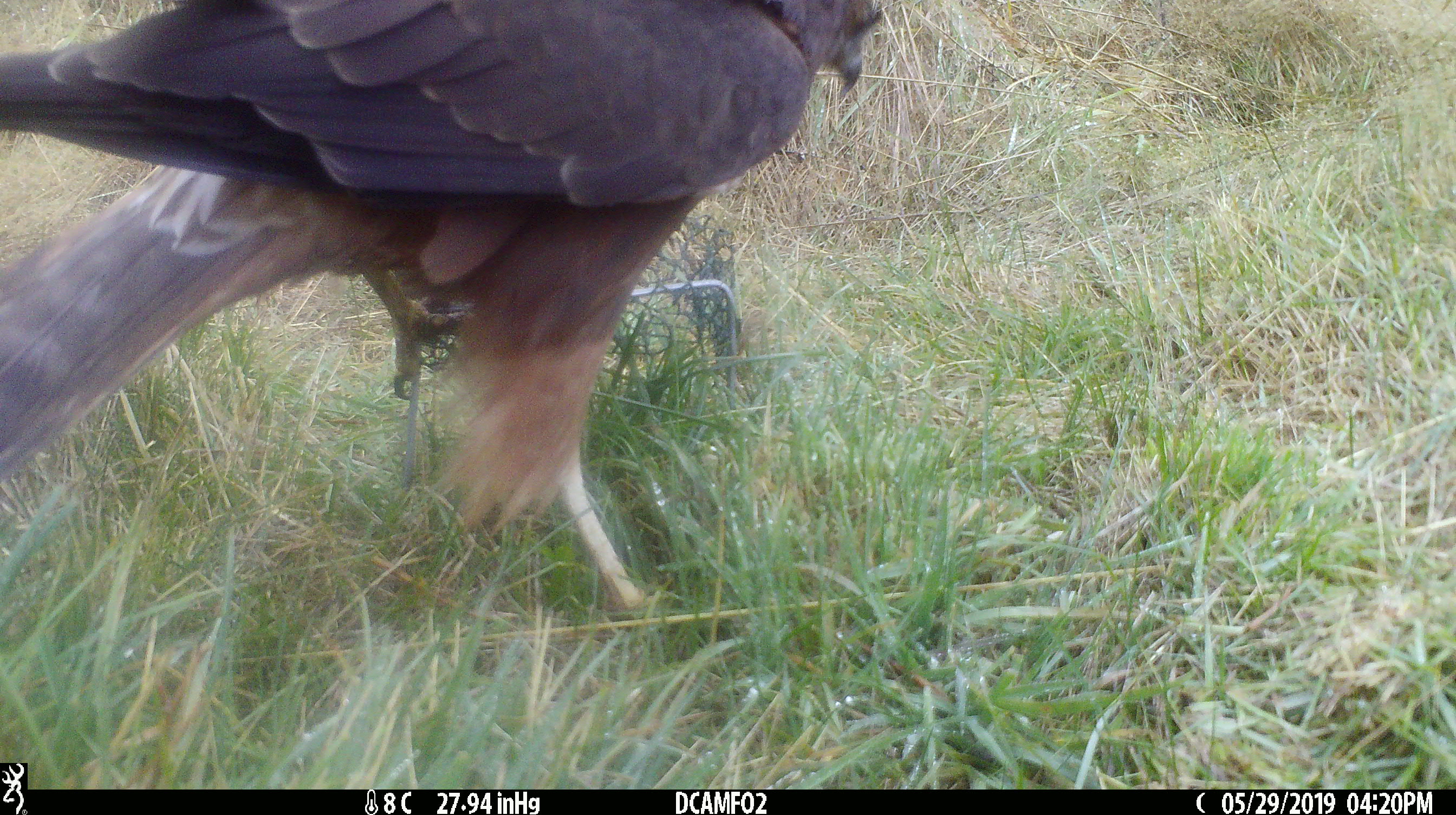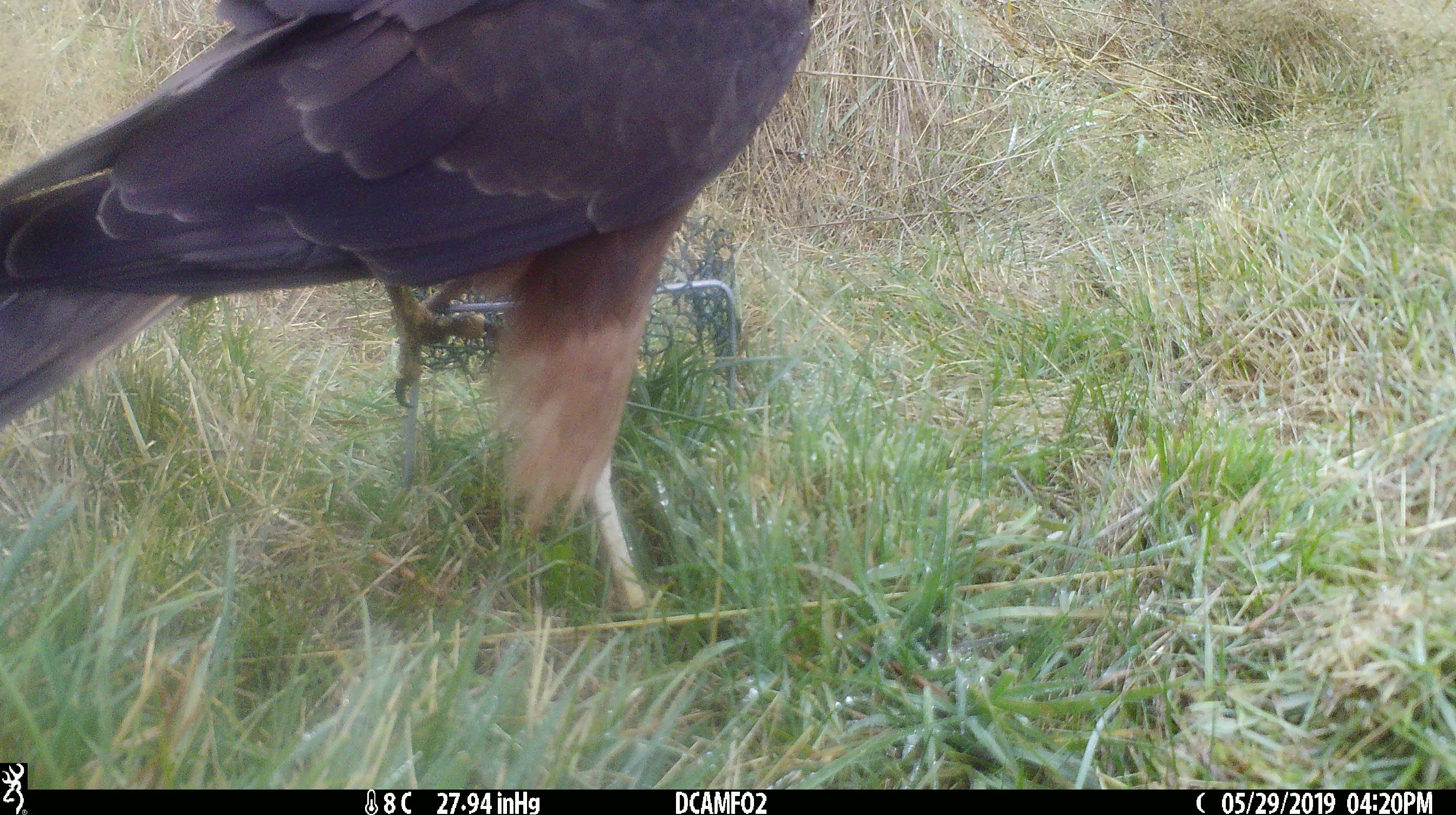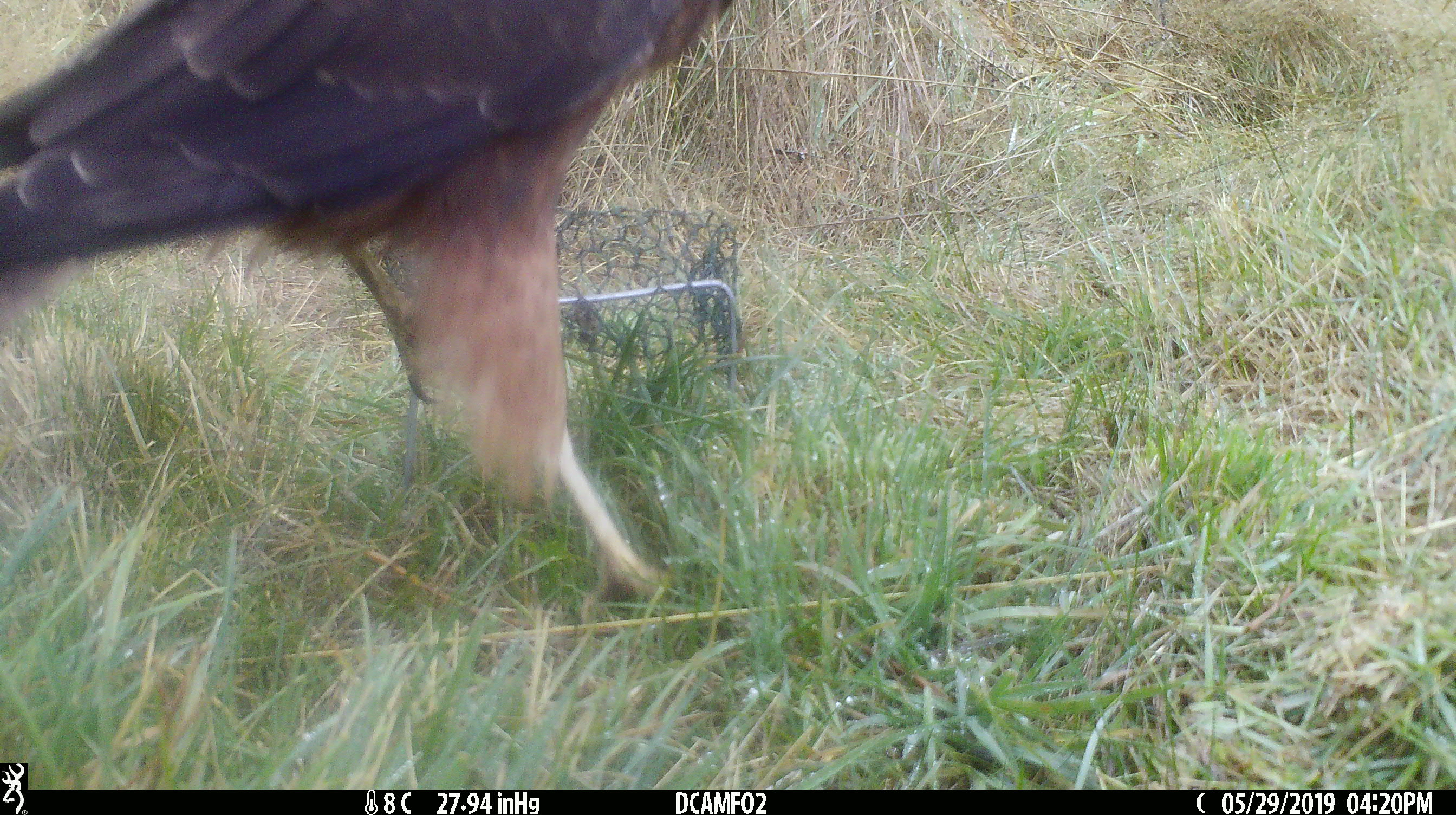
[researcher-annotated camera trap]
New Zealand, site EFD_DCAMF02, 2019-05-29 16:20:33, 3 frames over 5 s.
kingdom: Animalia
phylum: Chordata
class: Aves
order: Accipitriformes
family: Accipitridae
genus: Circus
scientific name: Circus approximans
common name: swamp harrier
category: harrier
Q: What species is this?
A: Harrier (swamp harrier) (Circus approximans).